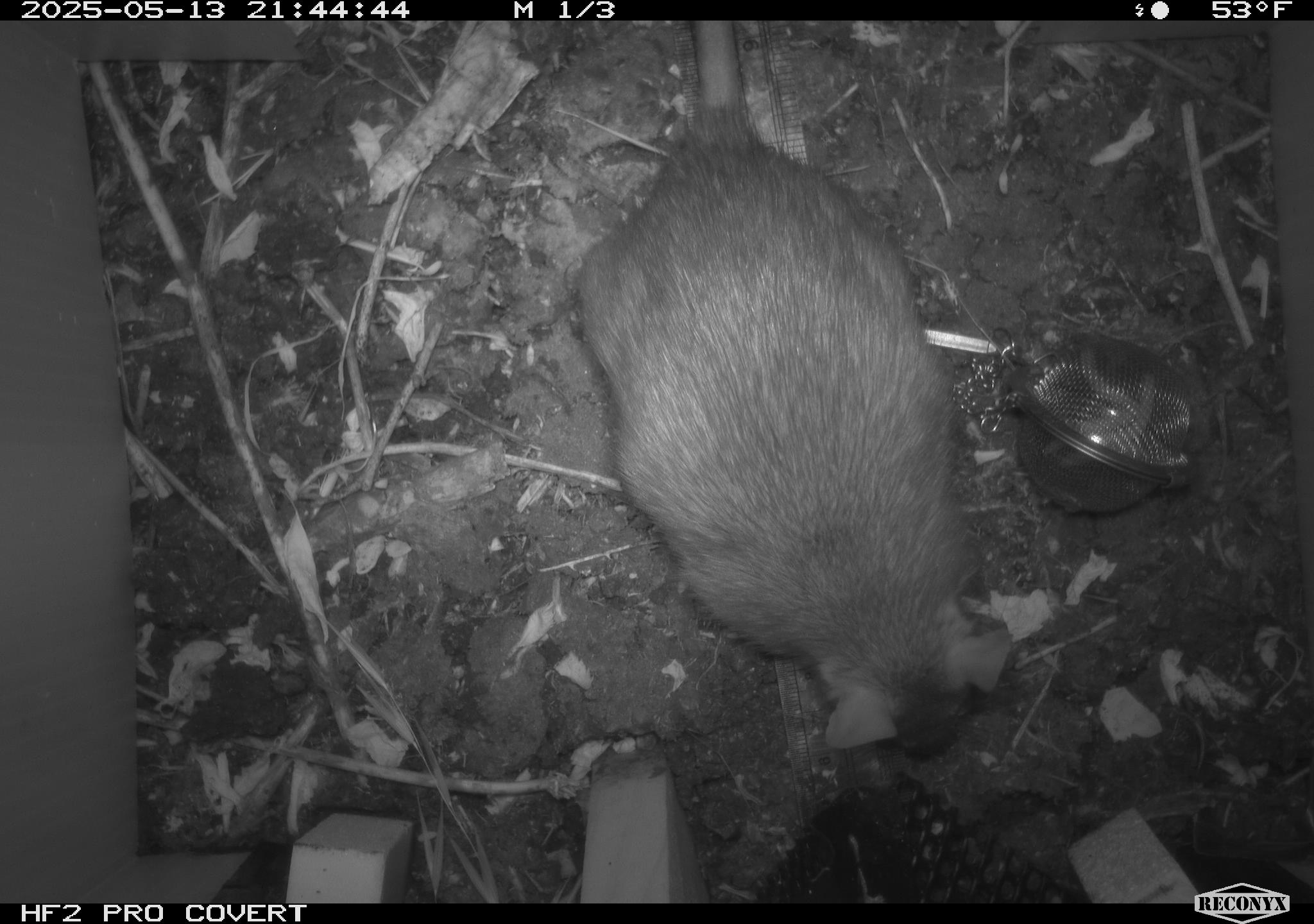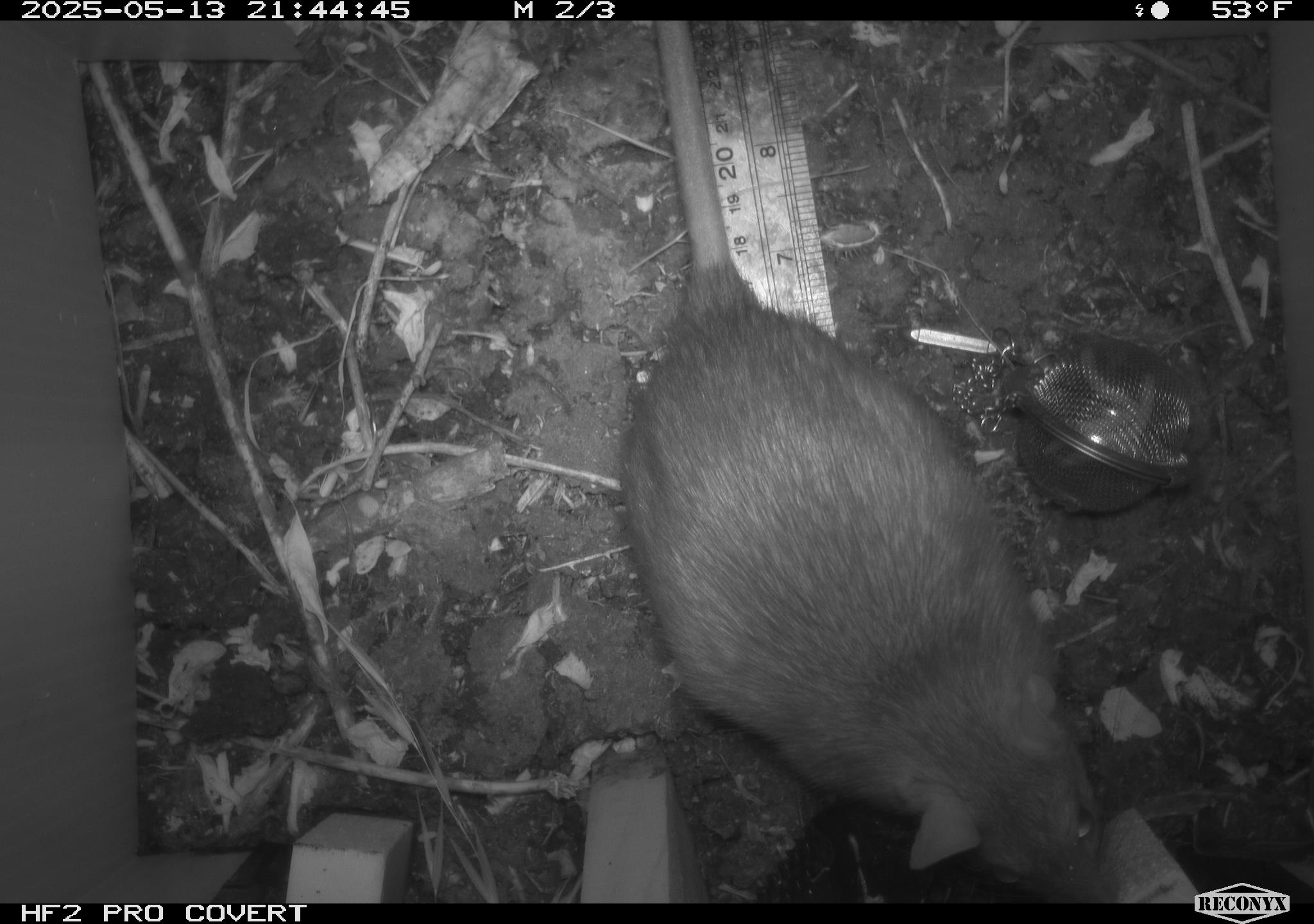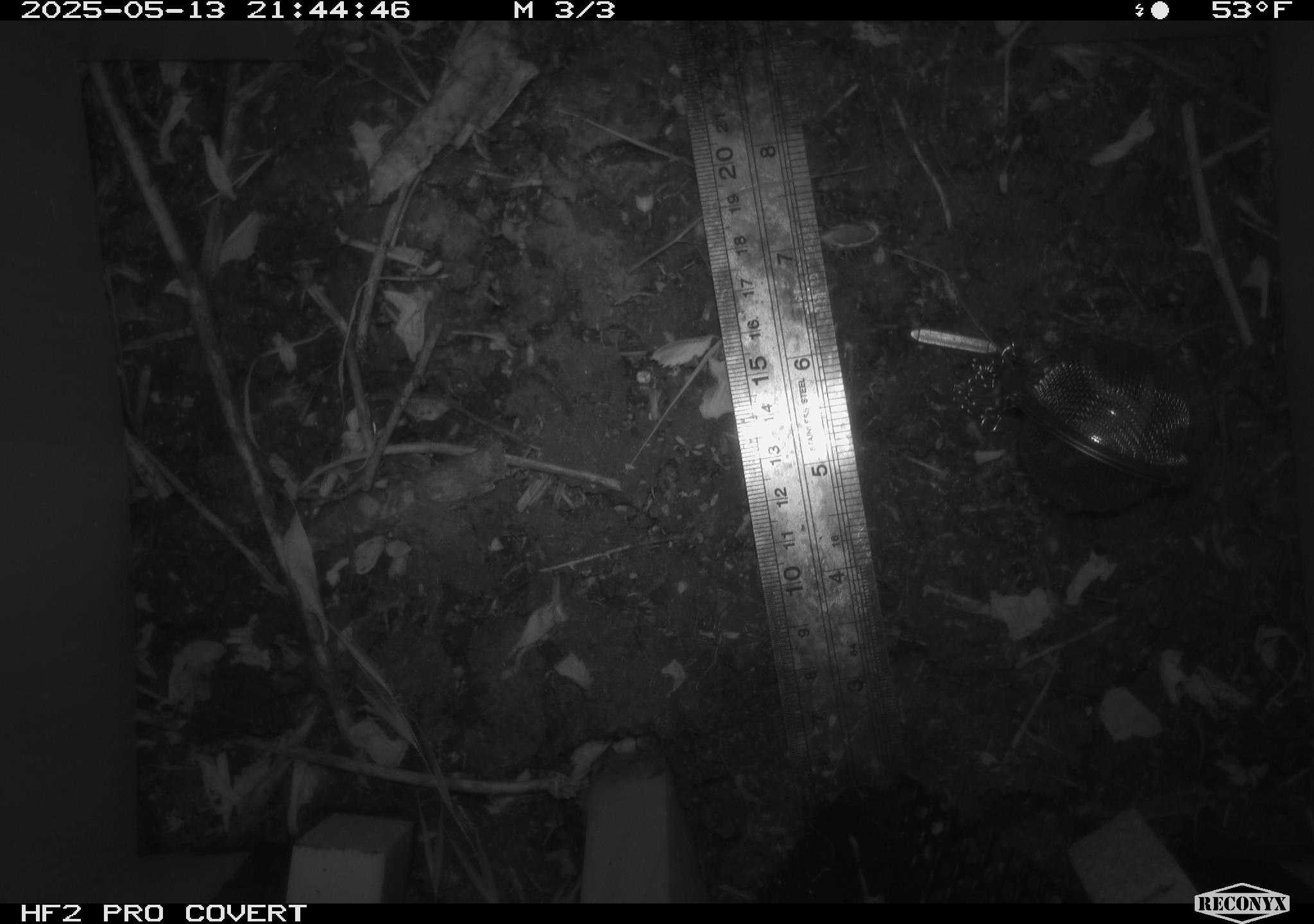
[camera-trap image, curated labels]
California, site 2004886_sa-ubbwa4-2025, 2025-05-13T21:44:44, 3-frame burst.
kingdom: Animalia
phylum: Chordata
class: Mammalia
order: Rodentia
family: Muridae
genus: Rattus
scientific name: Rattus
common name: rat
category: rattus species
Rattus species (rat) (Rattus).